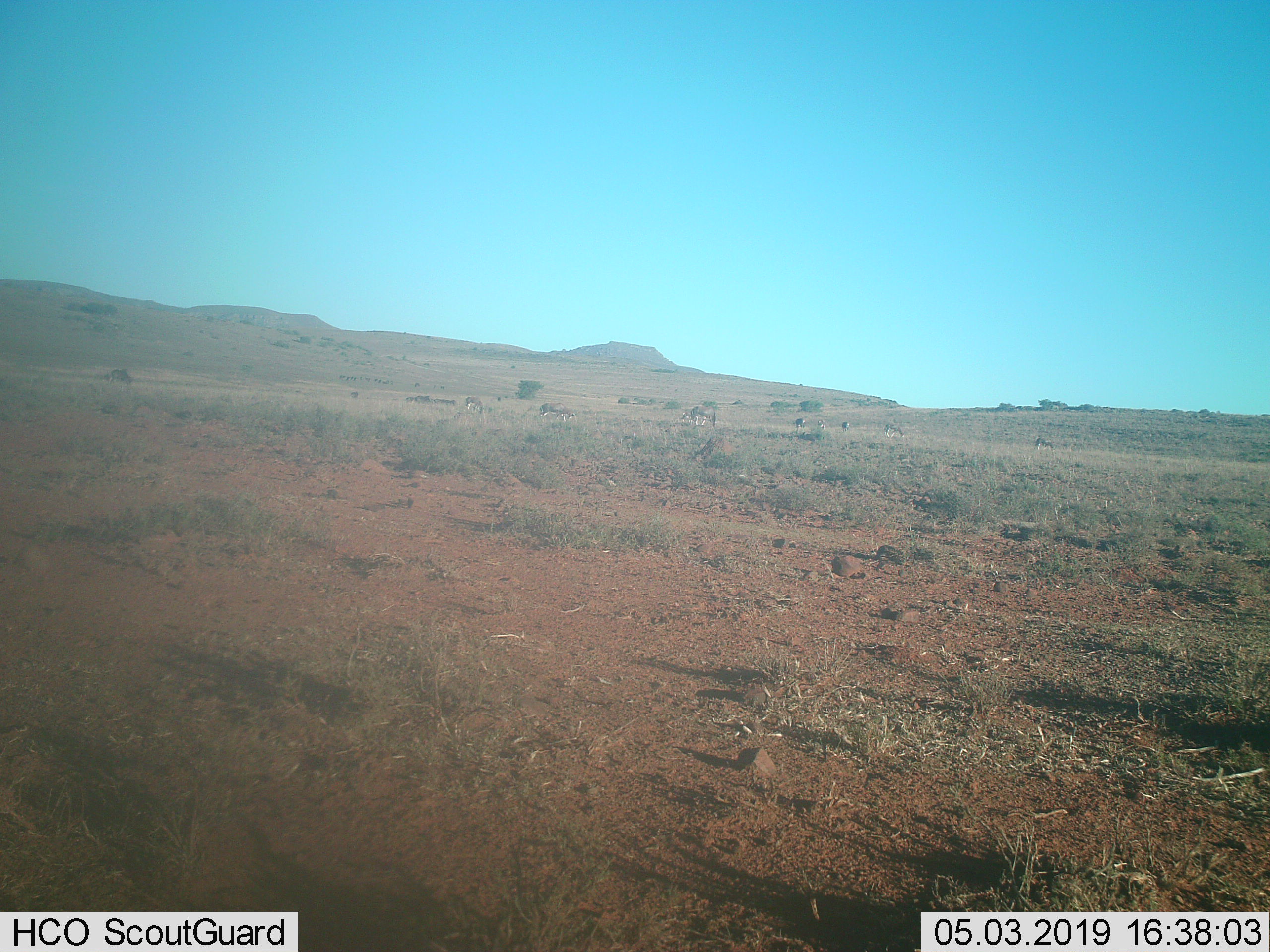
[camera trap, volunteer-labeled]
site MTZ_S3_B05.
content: unidentified animal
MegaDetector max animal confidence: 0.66